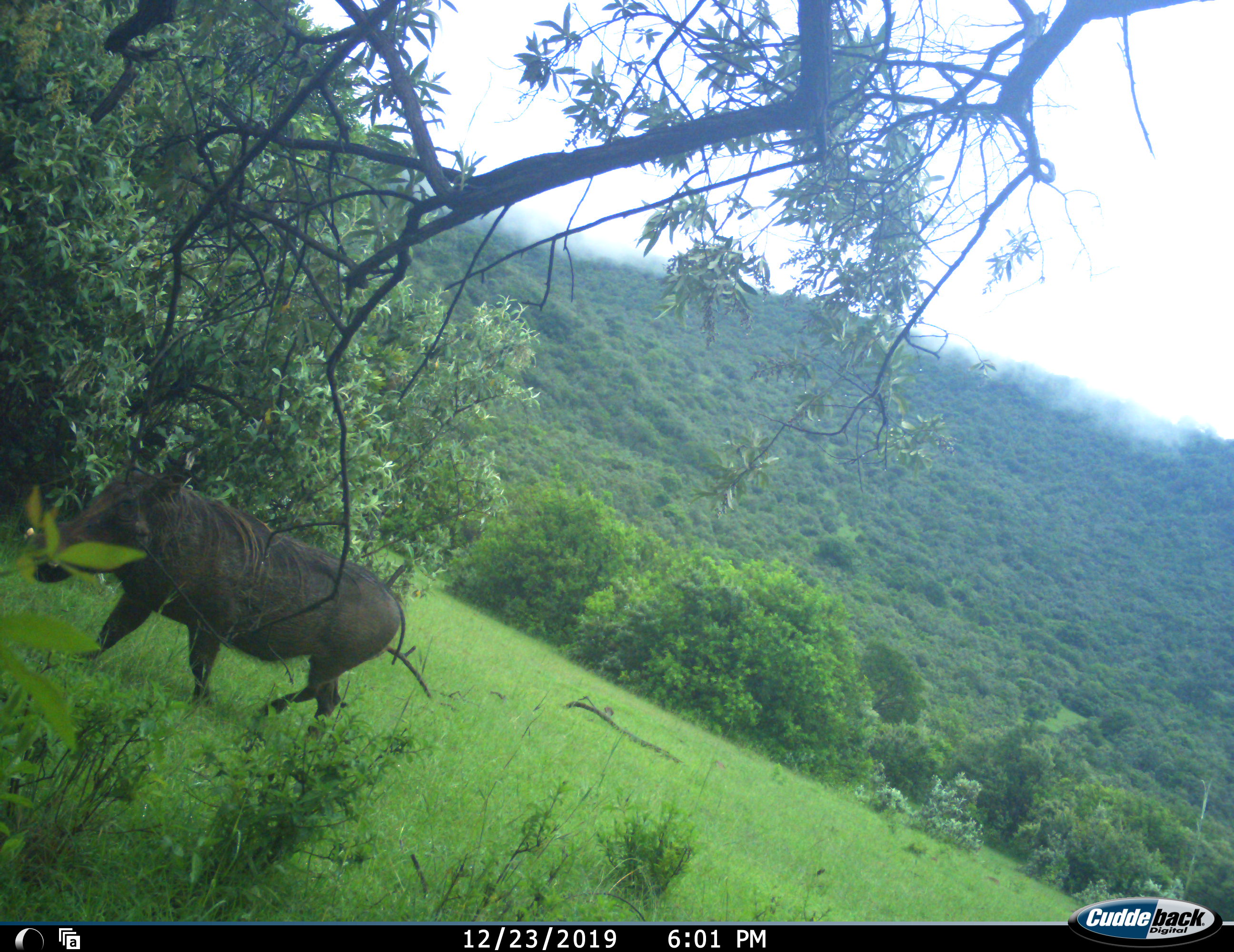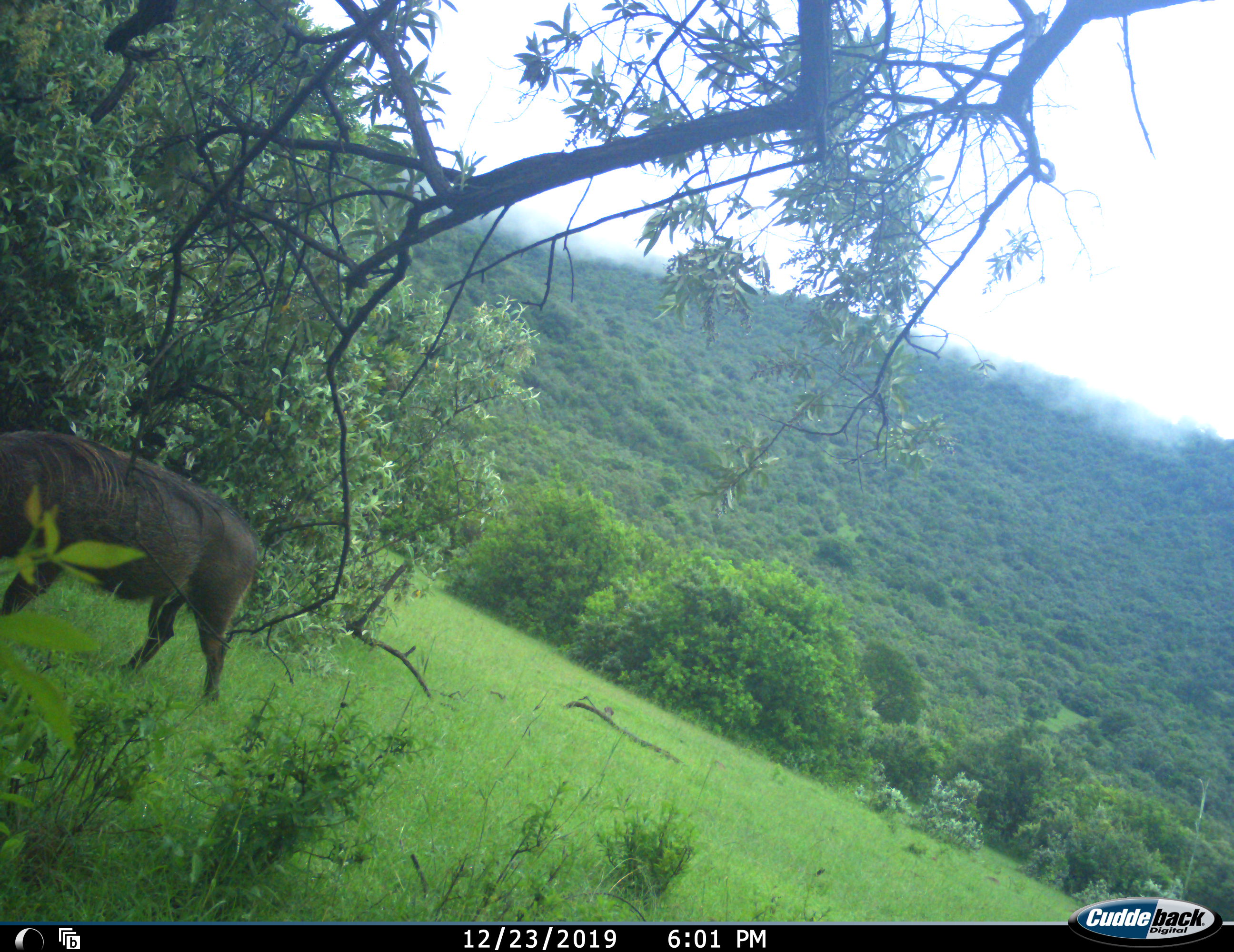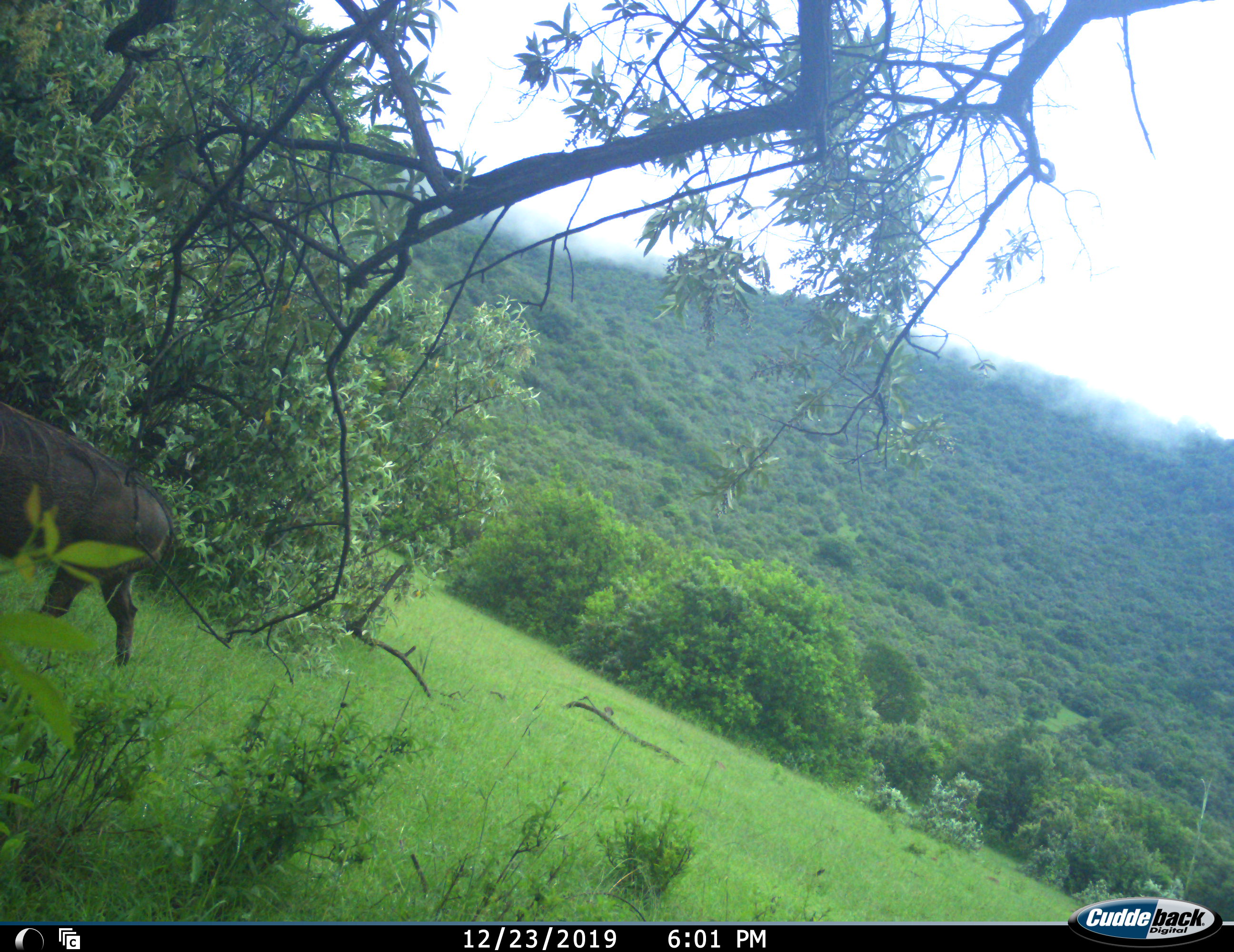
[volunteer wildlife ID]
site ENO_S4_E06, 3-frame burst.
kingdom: Animalia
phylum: Chordata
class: Mammalia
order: Artiodactyla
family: Suidae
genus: Phacochoerus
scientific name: Phacochoerus africanus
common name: warthog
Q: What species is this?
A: Warthog (Phacochoerus africanus).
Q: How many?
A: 1.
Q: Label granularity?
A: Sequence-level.